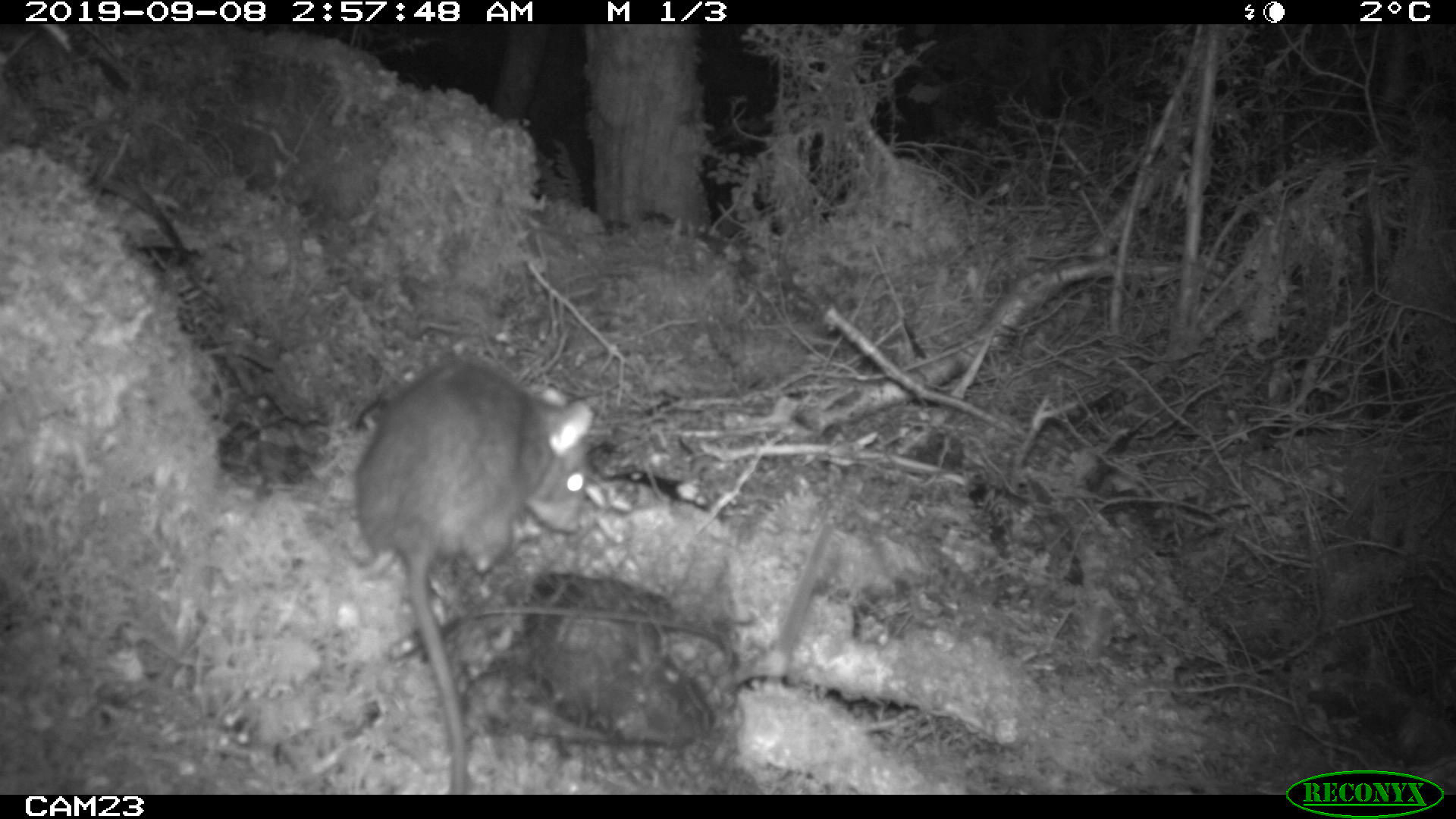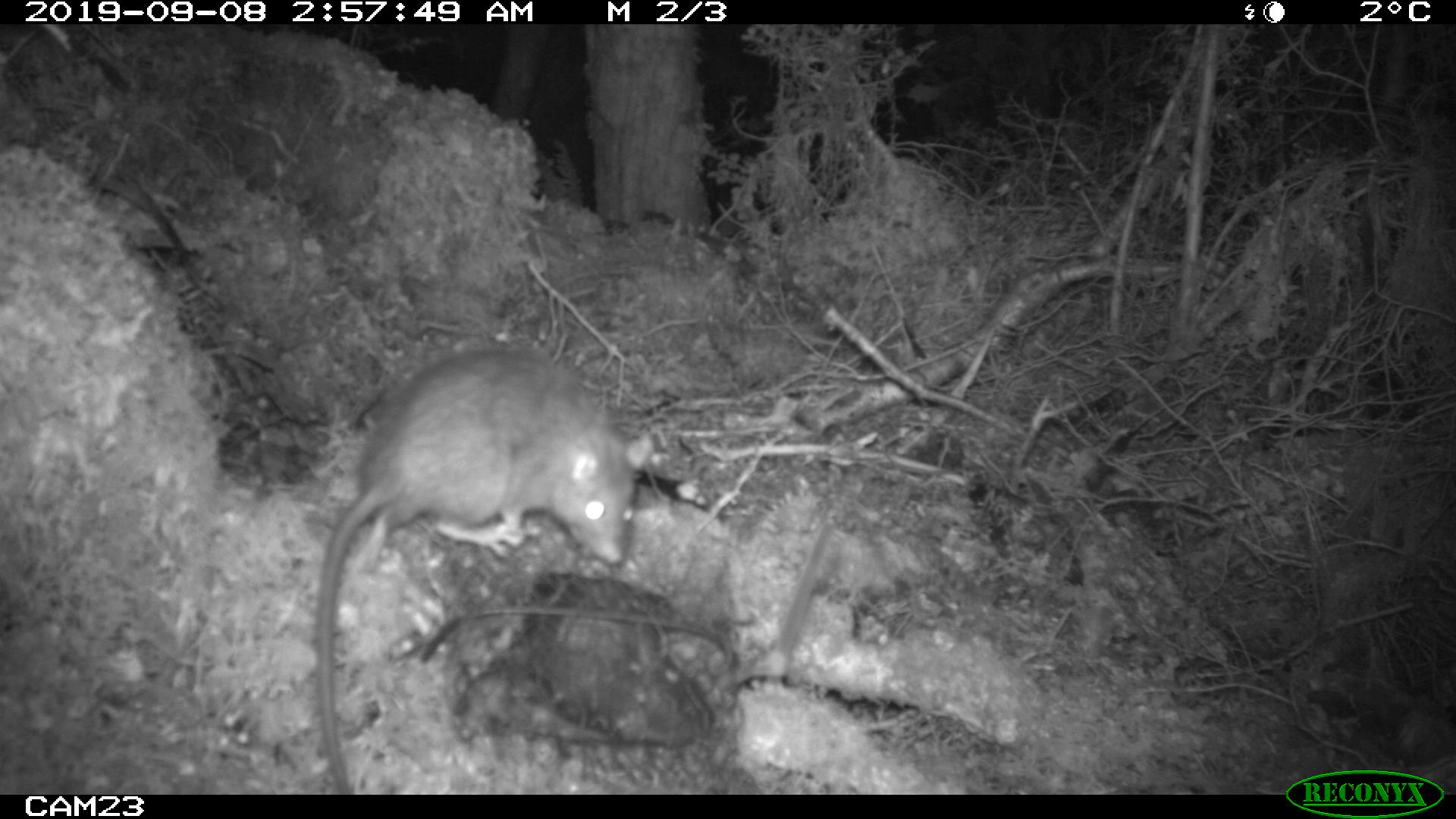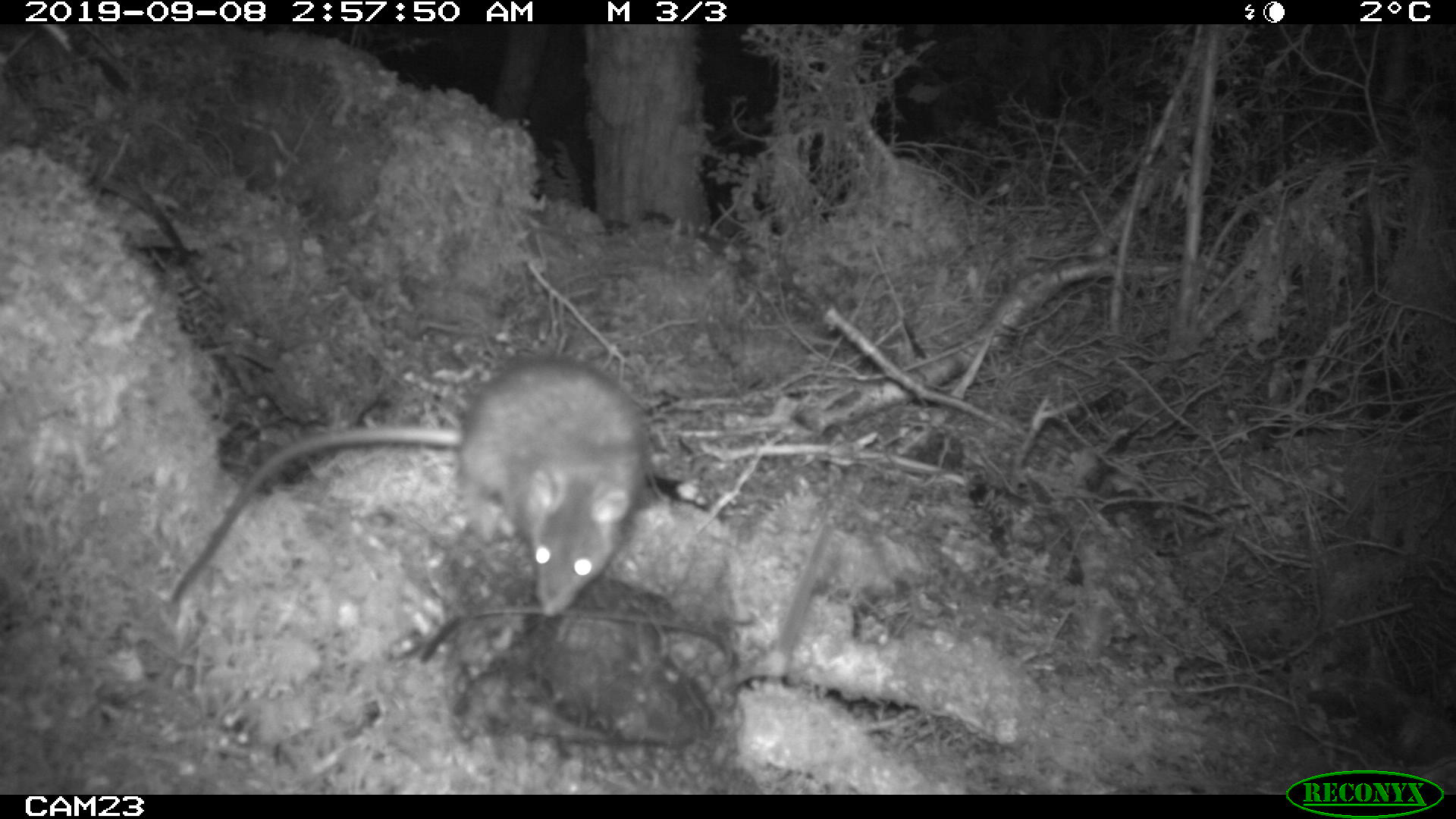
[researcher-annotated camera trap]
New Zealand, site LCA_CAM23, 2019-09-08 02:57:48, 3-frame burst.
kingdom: Animalia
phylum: Chordata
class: Mammalia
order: Rodentia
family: Muridae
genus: Rattus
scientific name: Rattus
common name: rat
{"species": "rat (Rattus)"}